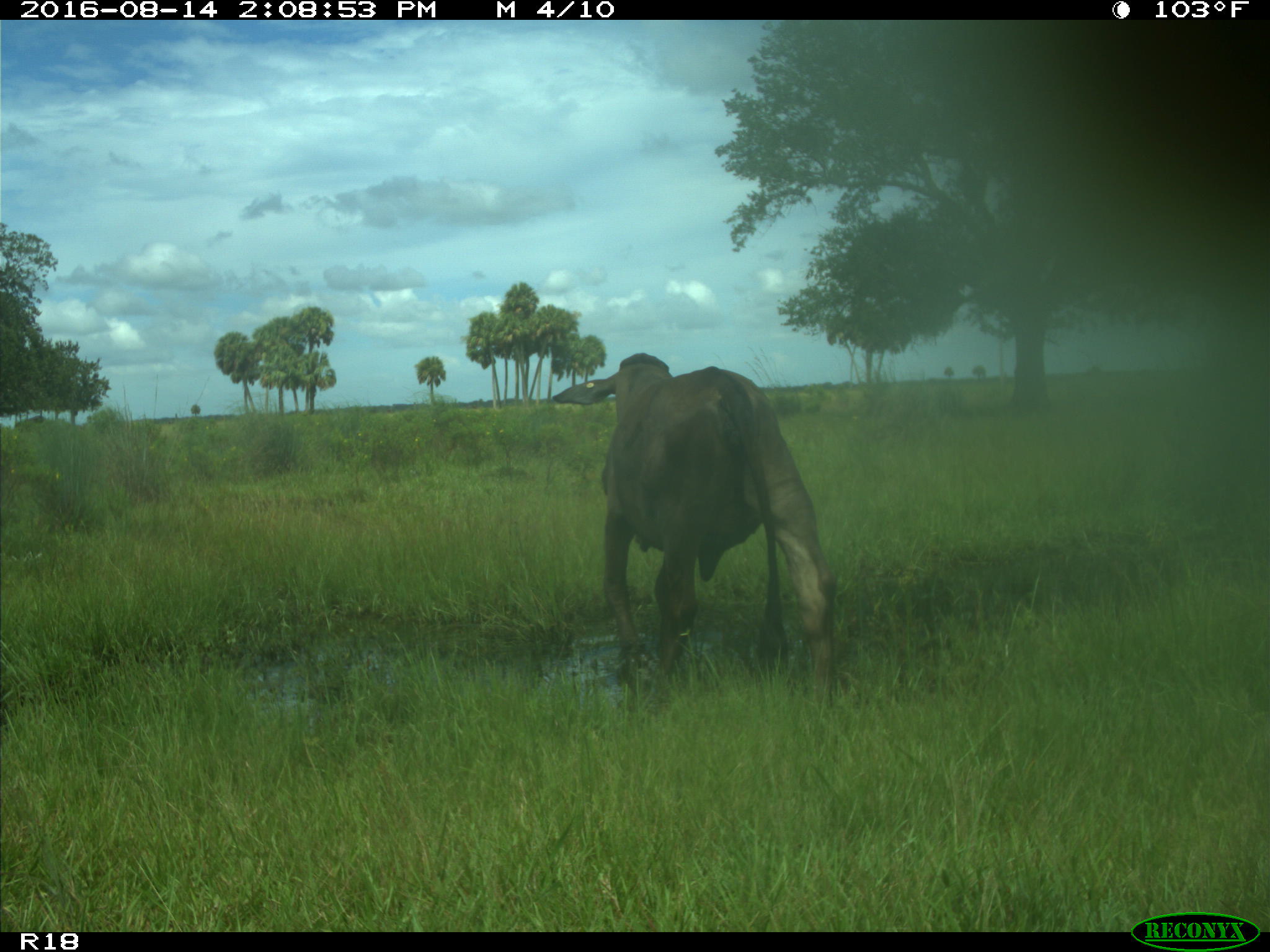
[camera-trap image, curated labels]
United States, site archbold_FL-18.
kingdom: Animalia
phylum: Chordata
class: Mammalia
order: Artiodactyla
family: Bovidae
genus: Bos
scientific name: Bos taurus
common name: domestic cow